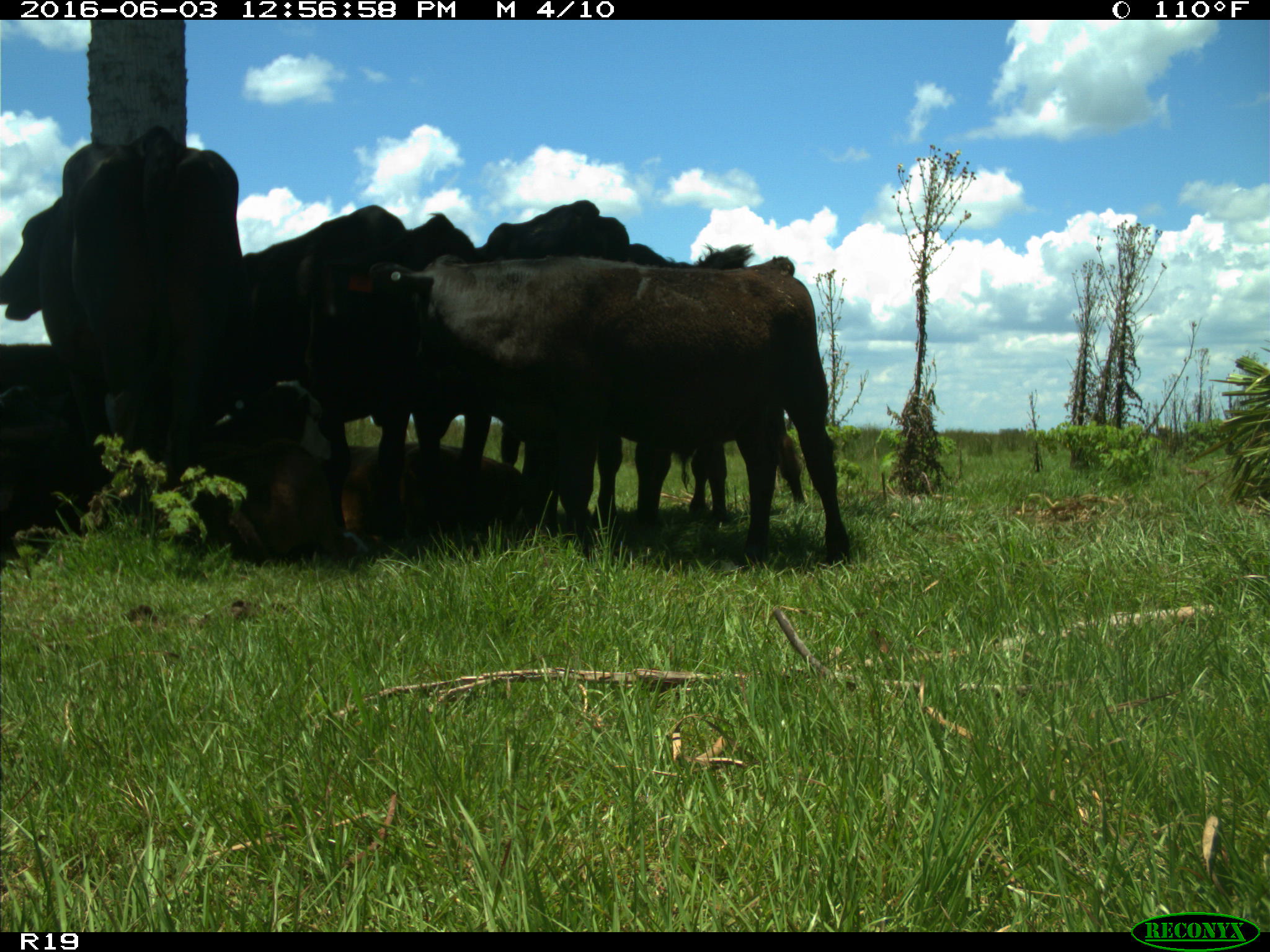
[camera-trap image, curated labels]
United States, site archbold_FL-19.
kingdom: Animalia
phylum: Chordata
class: Mammalia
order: Artiodactyla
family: Bovidae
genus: Bos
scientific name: Bos taurus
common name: domestic cow